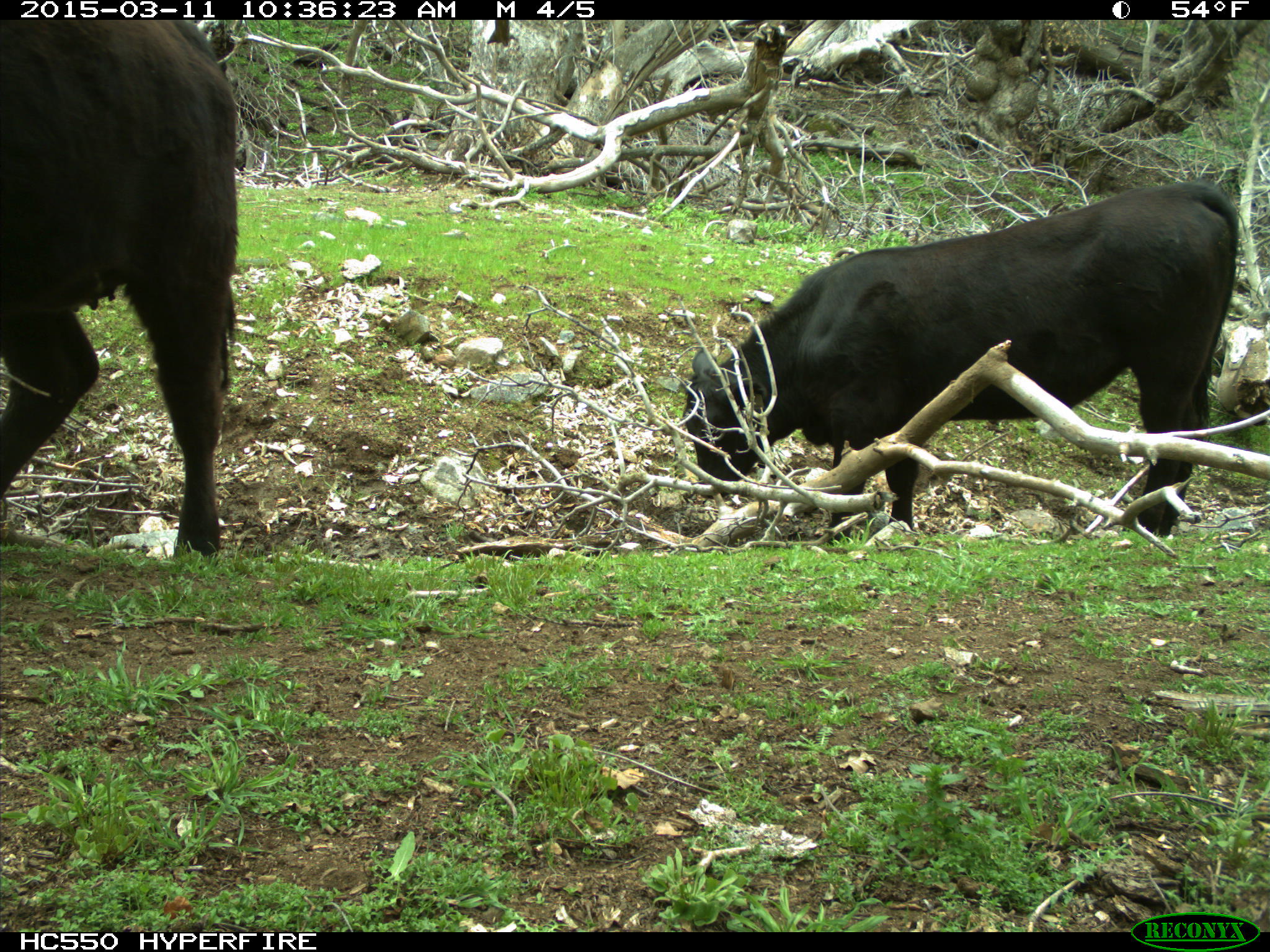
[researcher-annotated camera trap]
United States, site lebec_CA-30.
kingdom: Animalia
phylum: Chordata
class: Mammalia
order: Artiodactyla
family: Bovidae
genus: Bos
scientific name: Bos taurus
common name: domestic cow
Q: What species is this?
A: Bos taurus (domestic cow).